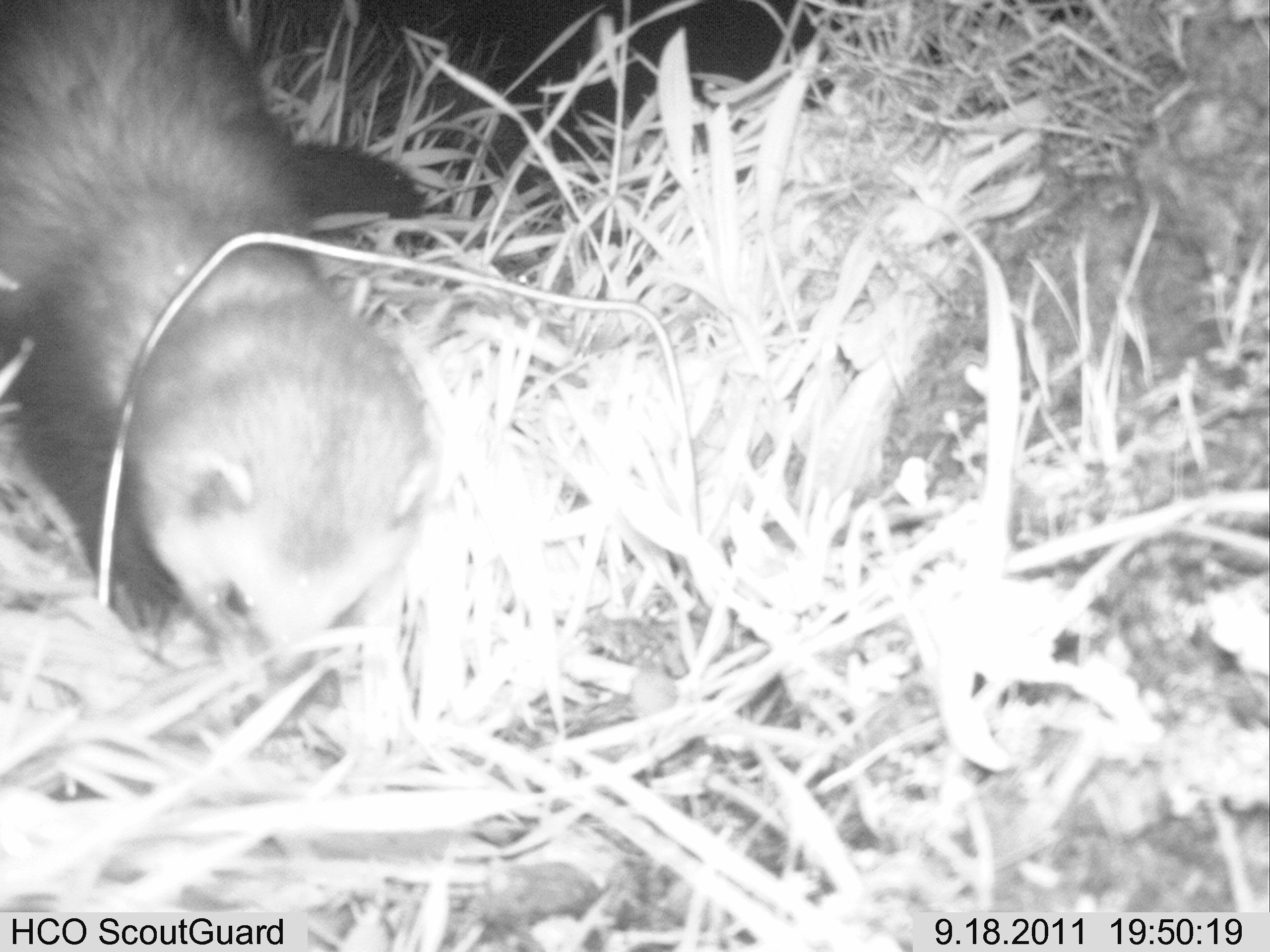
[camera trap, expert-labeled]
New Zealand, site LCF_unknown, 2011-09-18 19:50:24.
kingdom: Animalia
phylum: Chordata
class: Mammalia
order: Carnivora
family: Mustelidae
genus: Mustela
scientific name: Mustela furo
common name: ferret